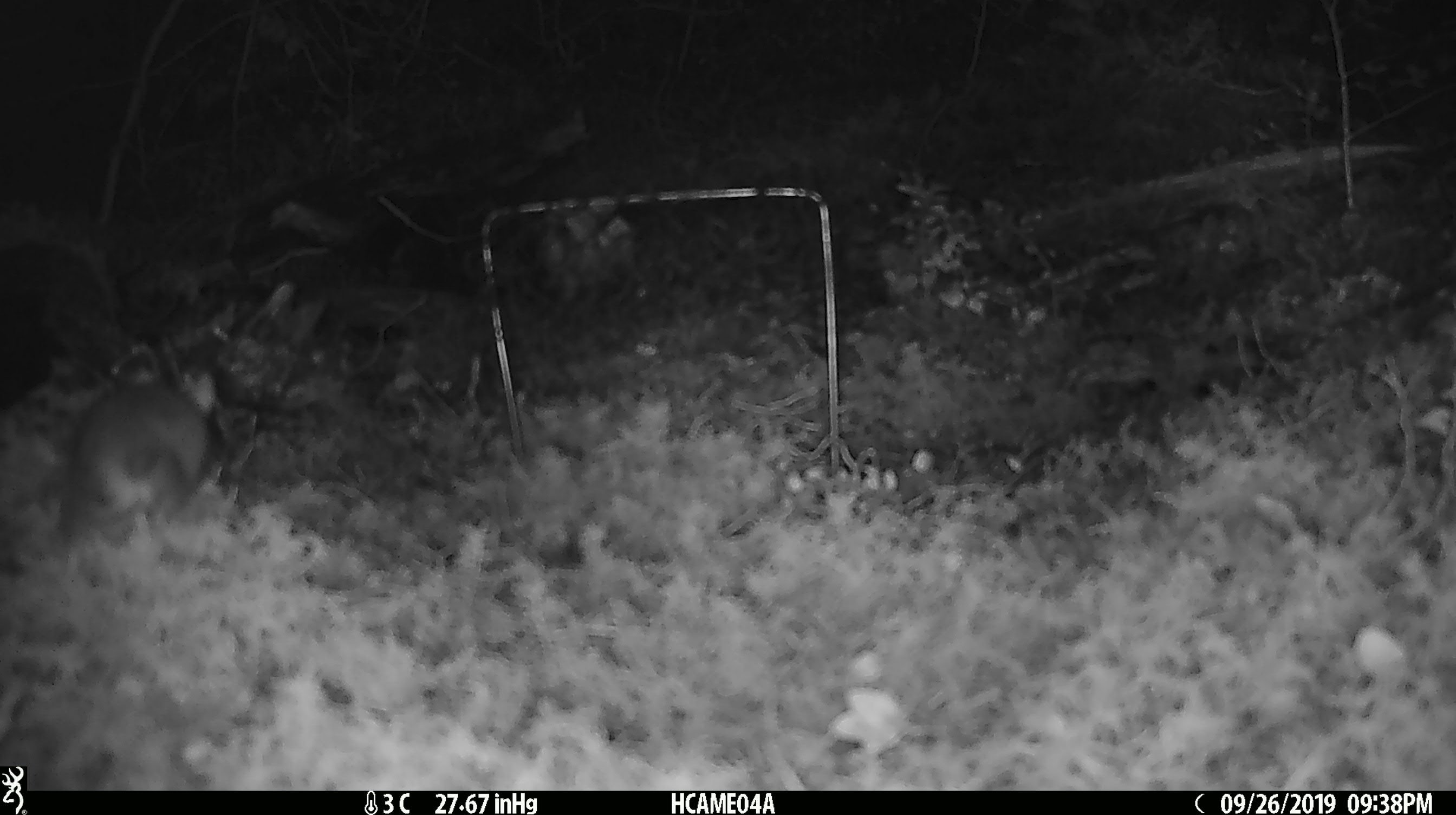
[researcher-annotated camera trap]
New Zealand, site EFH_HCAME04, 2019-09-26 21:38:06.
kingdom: Animalia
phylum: Chordata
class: Mammalia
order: Rodentia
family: Muridae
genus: Mus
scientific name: Mus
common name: mouse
Mouse (Mus).